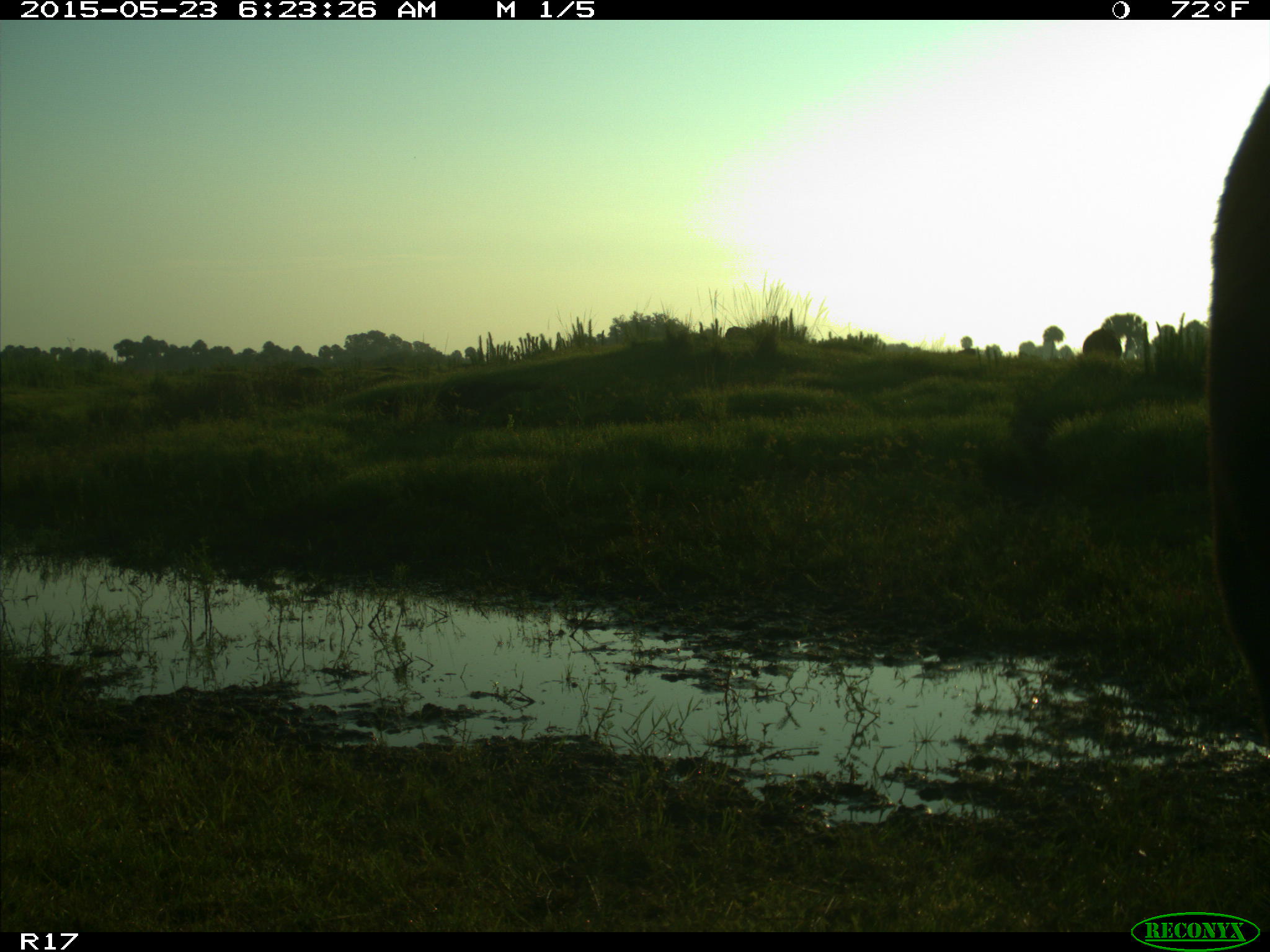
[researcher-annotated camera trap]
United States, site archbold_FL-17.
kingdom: Animalia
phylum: Chordata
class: Mammalia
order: Artiodactyla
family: Bovidae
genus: Bos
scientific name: Bos taurus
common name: domestic cow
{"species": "Bos taurus (domestic cow)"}